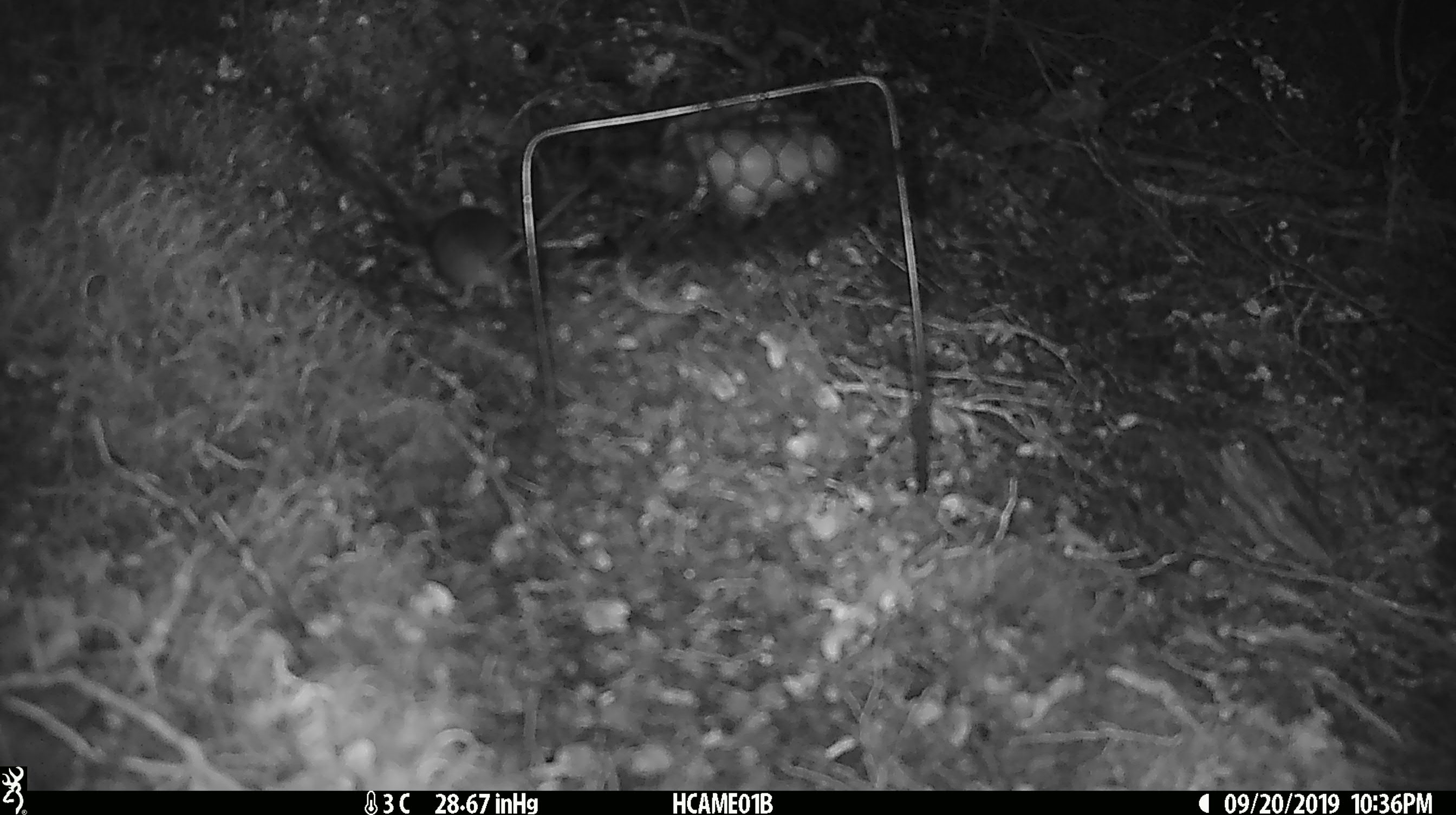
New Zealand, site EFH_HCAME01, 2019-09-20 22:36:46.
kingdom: Animalia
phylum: Chordata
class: Mammalia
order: Rodentia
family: Muridae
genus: Mus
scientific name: Mus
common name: mouse